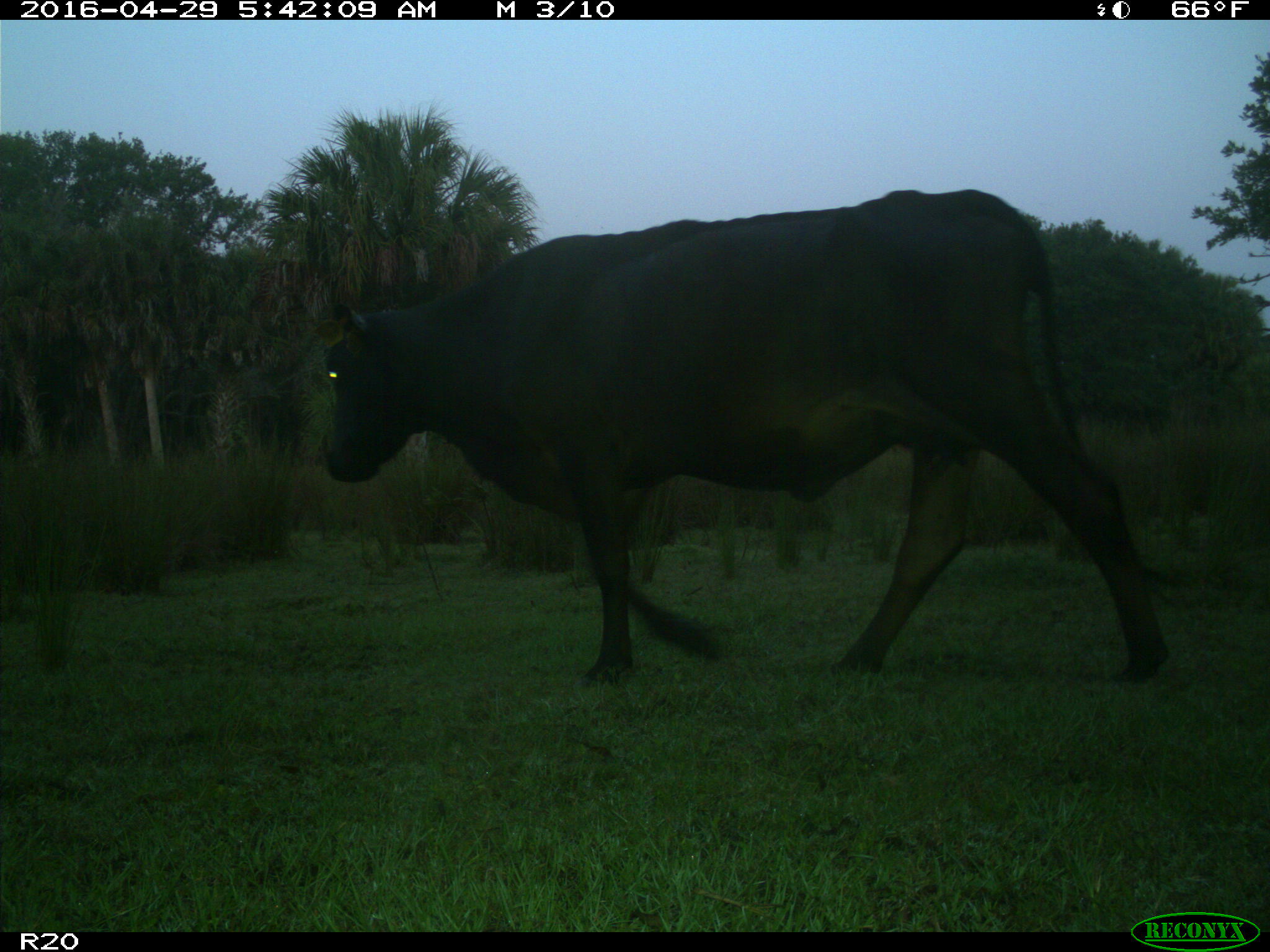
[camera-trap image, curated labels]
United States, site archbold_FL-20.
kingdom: Animalia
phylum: Chordata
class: Mammalia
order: Artiodactyla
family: Bovidae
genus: Bos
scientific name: Bos taurus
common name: domestic cow